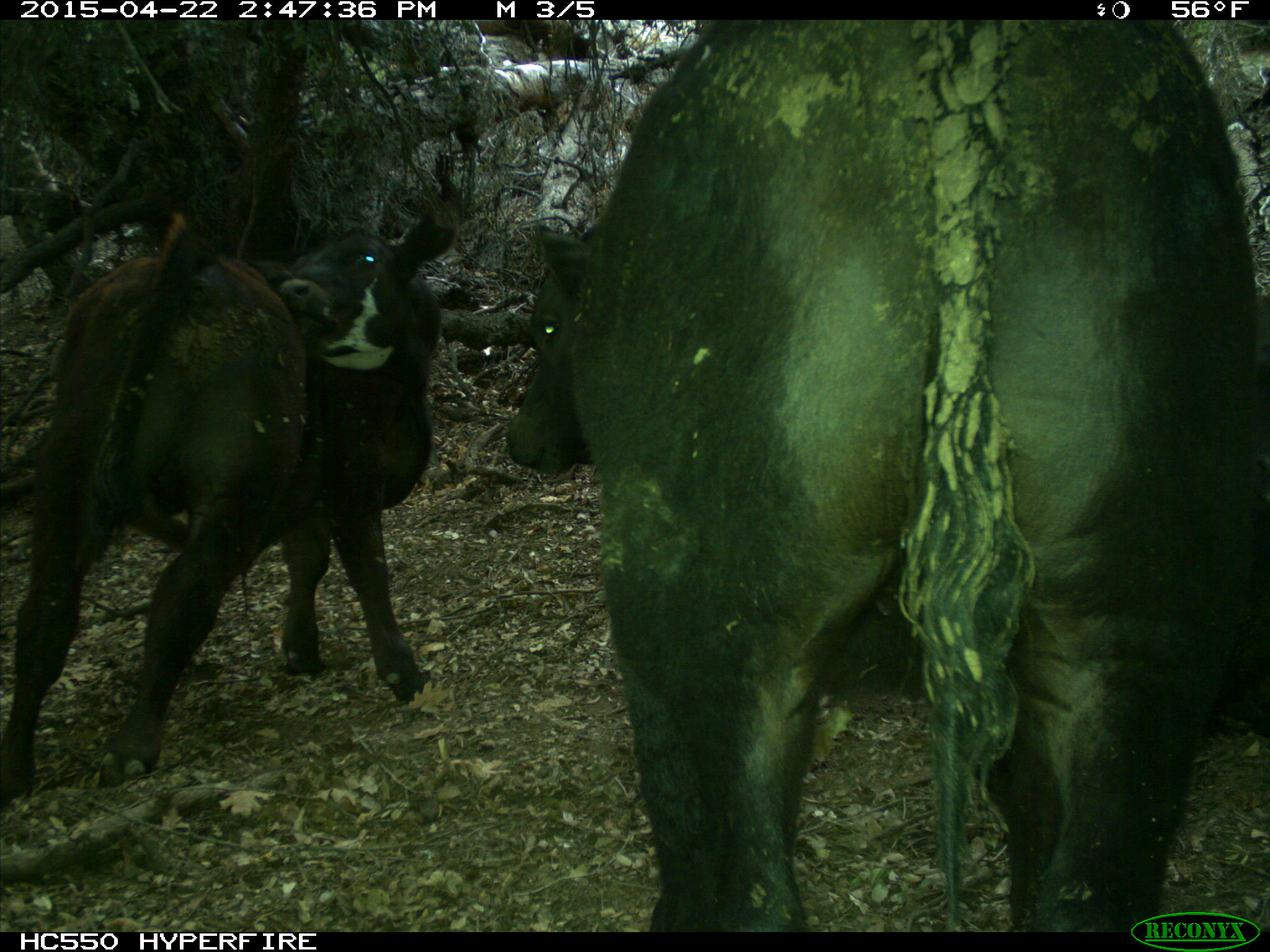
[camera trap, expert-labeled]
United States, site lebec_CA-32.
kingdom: Animalia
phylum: Chordata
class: Mammalia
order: Artiodactyla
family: Bovidae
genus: Bos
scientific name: Bos taurus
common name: domestic cow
Bos taurus (domestic cow).